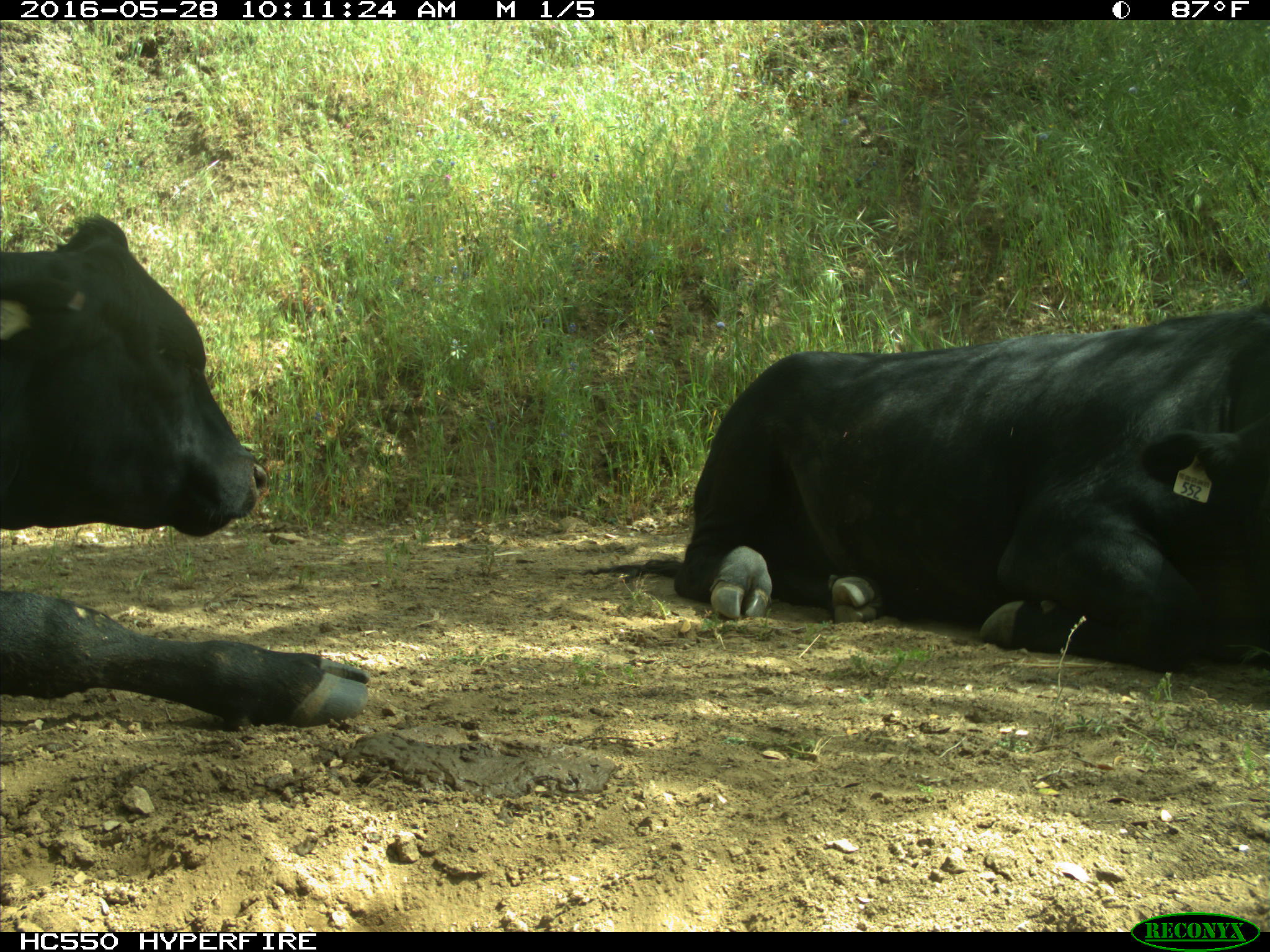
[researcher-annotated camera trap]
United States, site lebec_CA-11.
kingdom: Animalia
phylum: Chordata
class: Mammalia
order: Artiodactyla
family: Bovidae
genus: Bos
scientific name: Bos taurus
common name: domestic cow